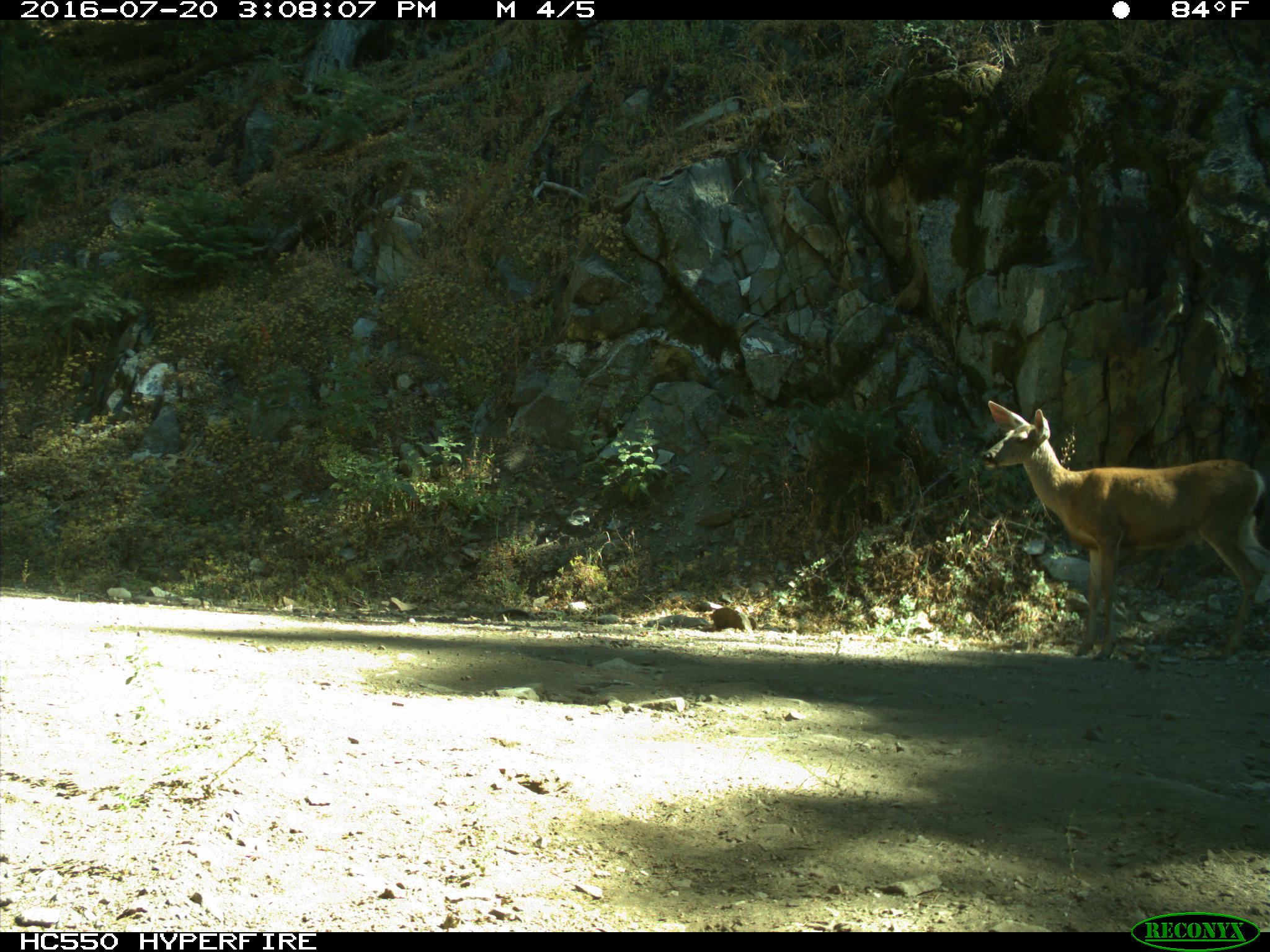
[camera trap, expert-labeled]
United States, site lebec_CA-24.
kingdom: Animalia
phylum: Chordata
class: Mammalia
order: Artiodactyla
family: Cervidae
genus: Odocoileus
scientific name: Odocoileus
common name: deer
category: unidentified deer